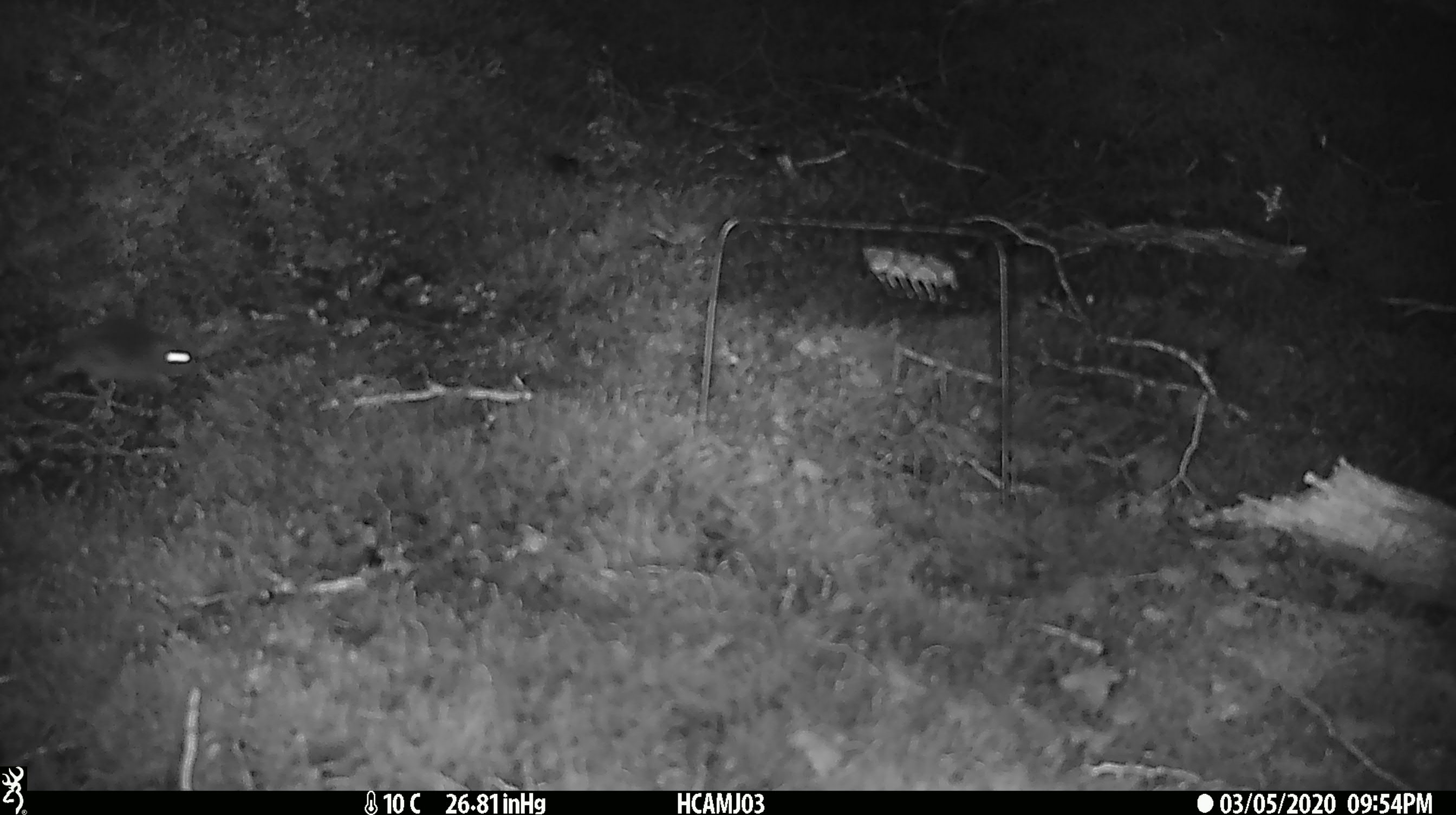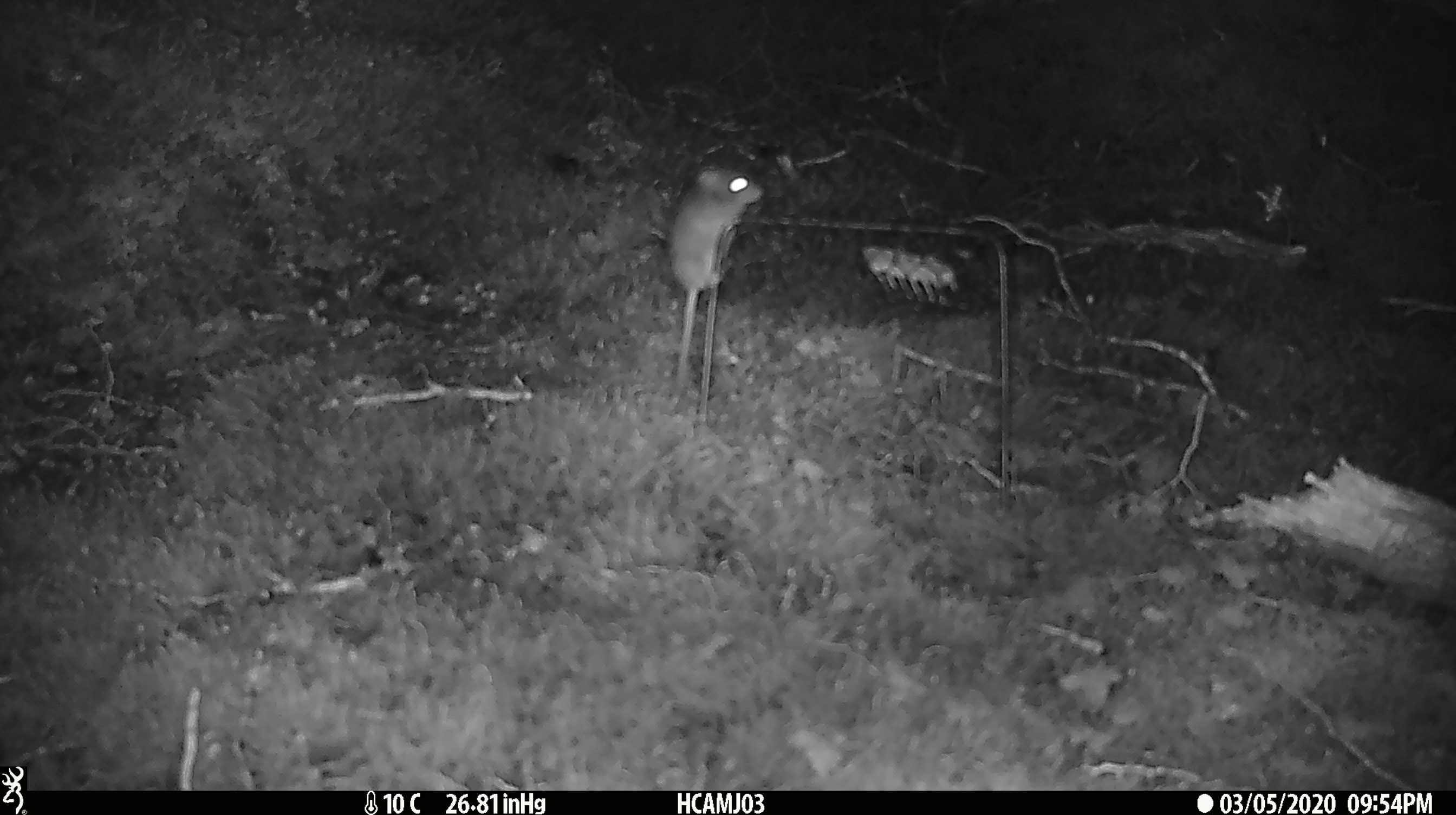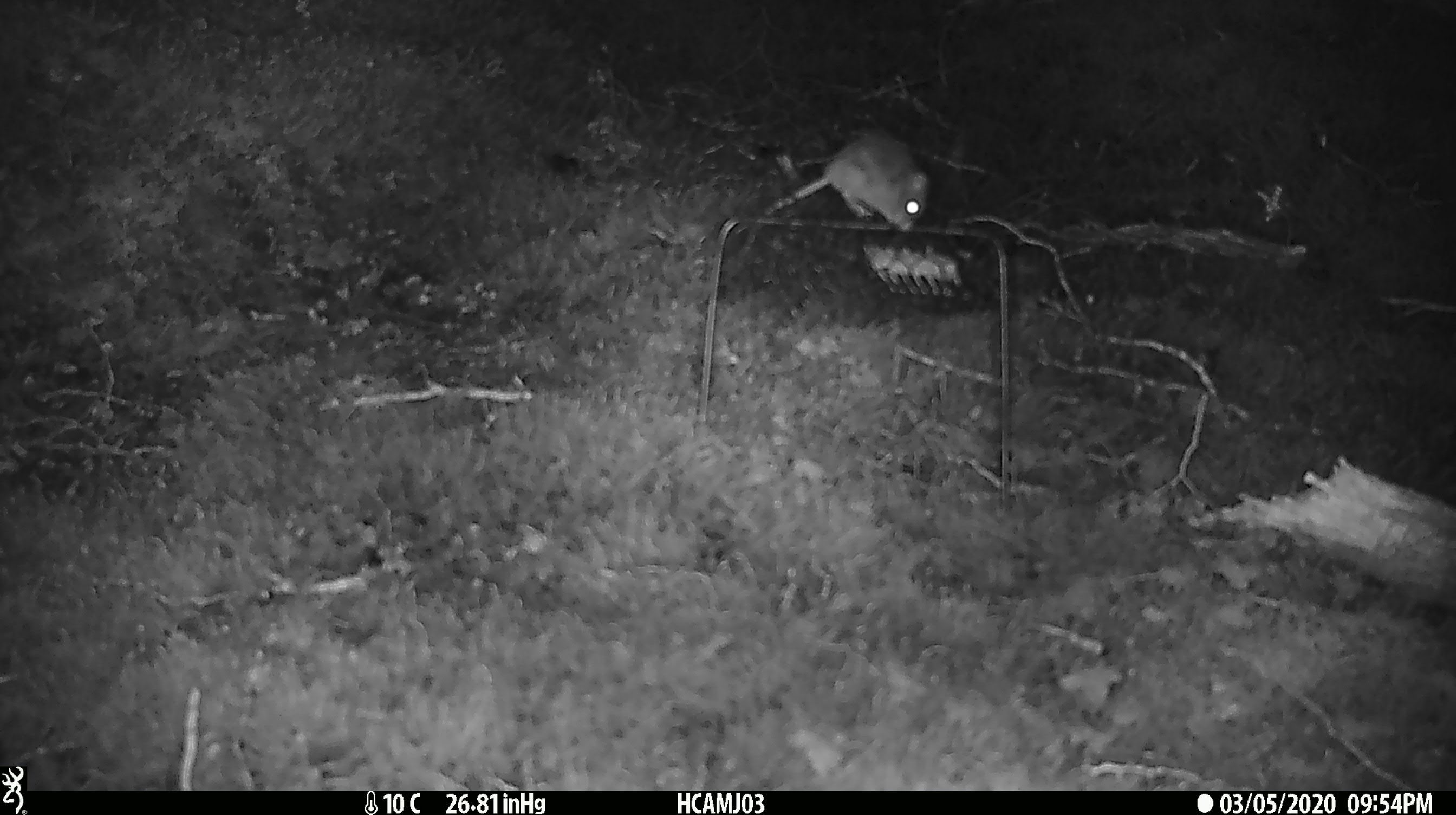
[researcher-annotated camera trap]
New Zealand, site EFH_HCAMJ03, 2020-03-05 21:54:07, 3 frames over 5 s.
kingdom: Animalia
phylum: Chordata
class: Mammalia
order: Rodentia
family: Muridae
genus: Mus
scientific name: Mus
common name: mouse